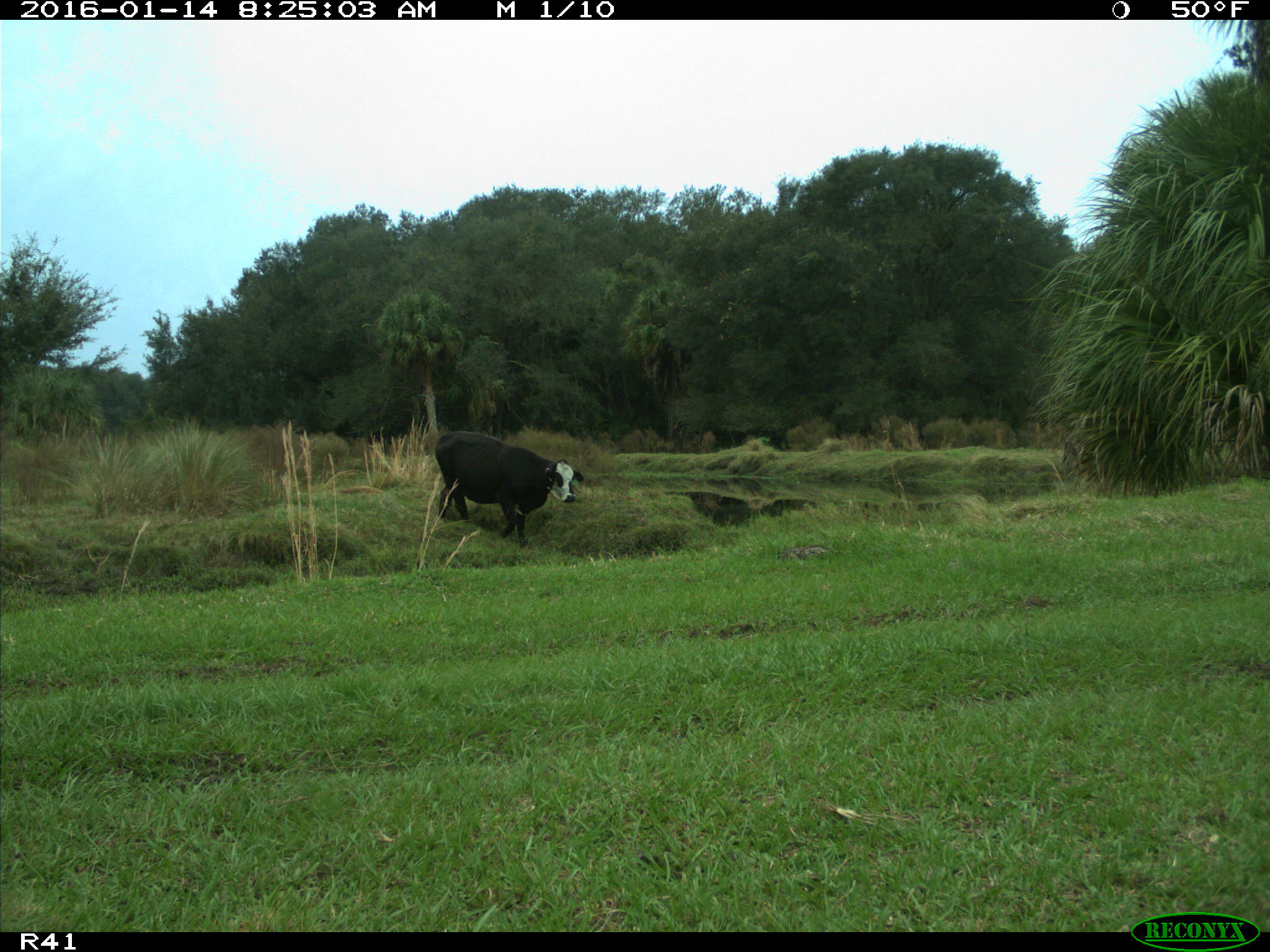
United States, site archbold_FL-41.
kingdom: Animalia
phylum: Chordata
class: Mammalia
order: Artiodactyla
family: Bovidae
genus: Bos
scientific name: Bos taurus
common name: domestic cow